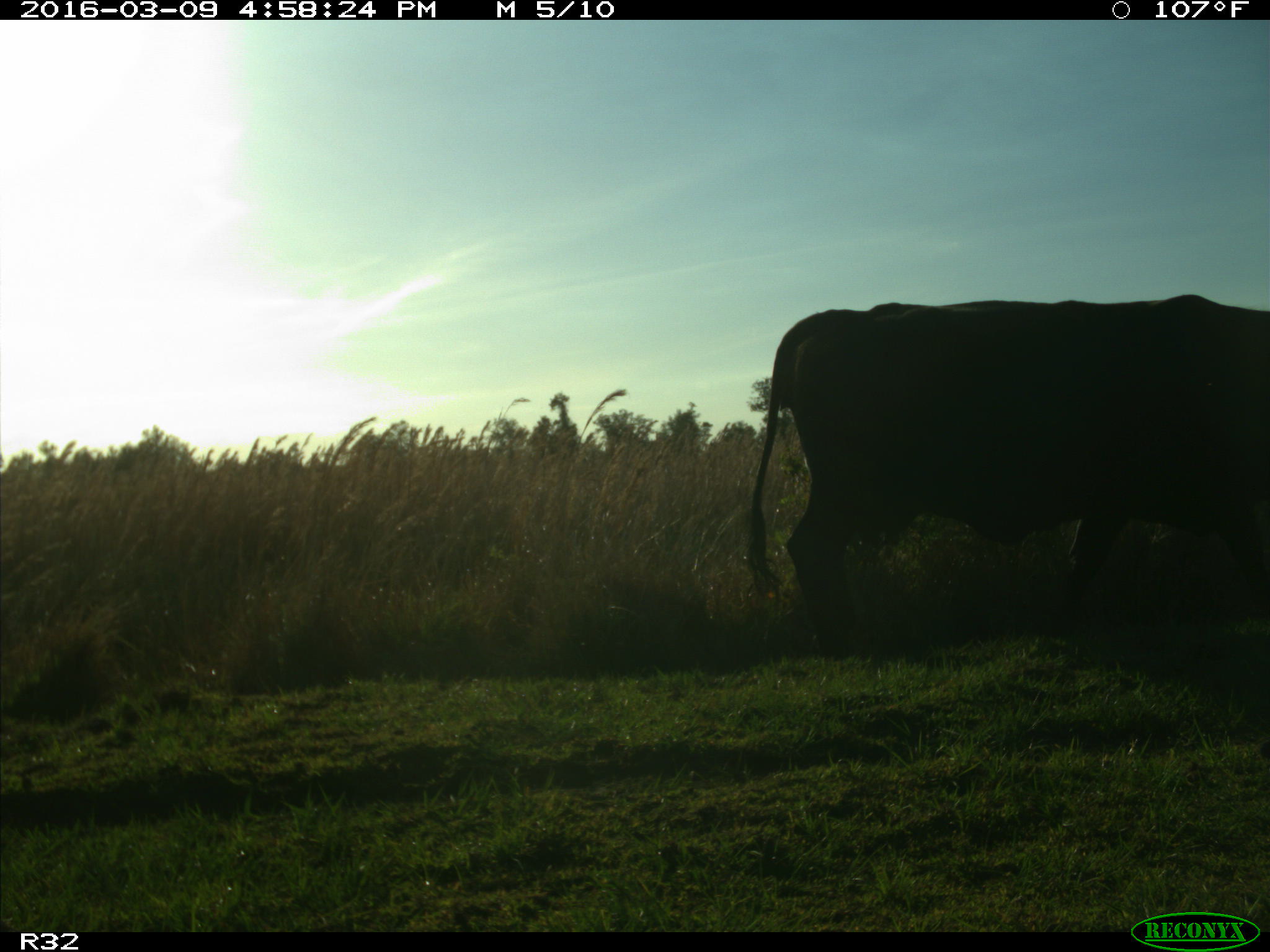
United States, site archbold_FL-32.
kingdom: Animalia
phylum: Chordata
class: Mammalia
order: Artiodactyla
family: Bovidae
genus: Bos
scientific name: Bos taurus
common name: domestic cow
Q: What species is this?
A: Bos taurus (domestic cow).